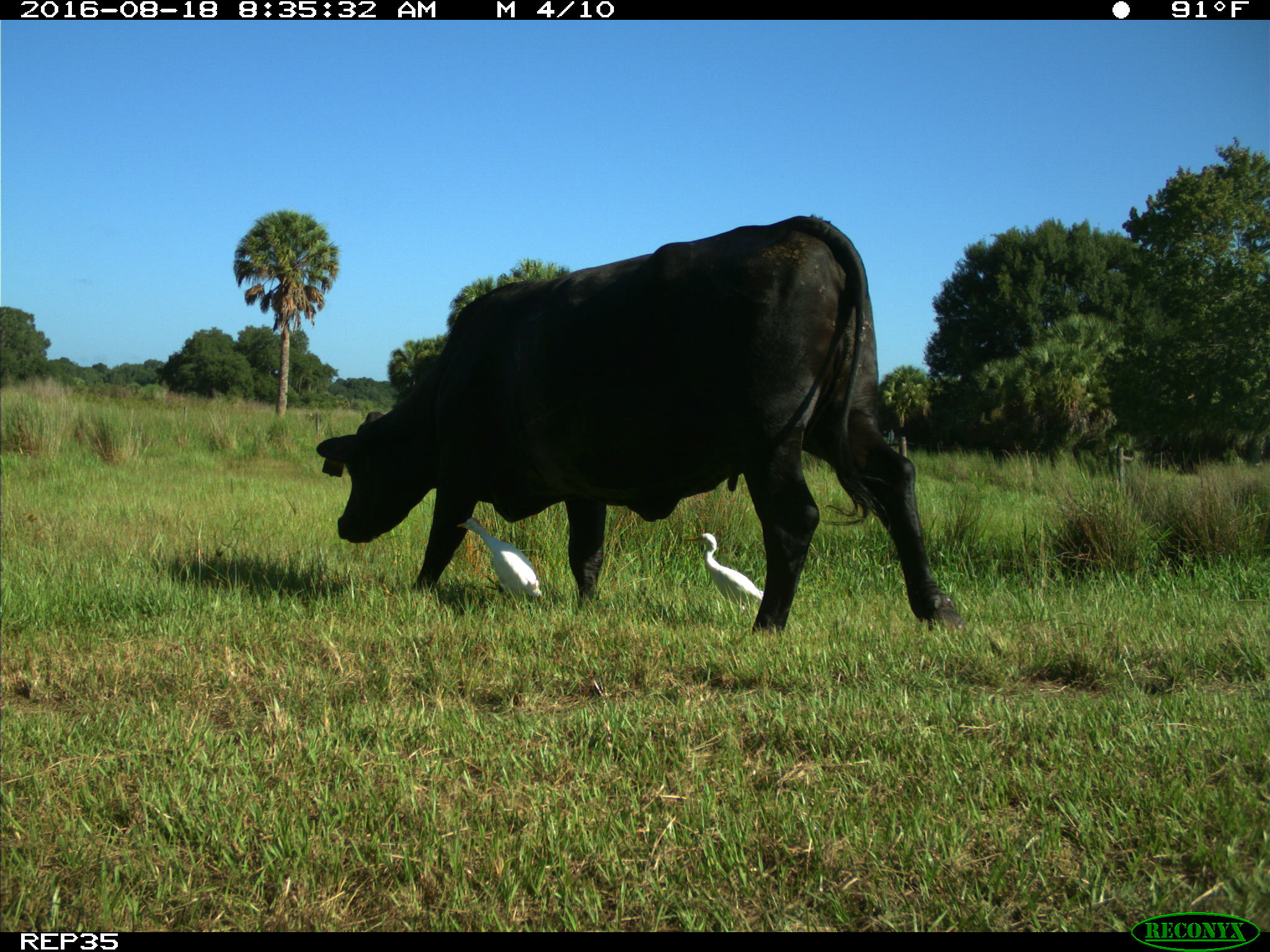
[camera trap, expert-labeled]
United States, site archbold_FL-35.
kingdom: Animalia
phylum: Chordata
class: Mammalia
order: Artiodactyla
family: Bovidae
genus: Bos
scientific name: Bos taurus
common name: domestic cow